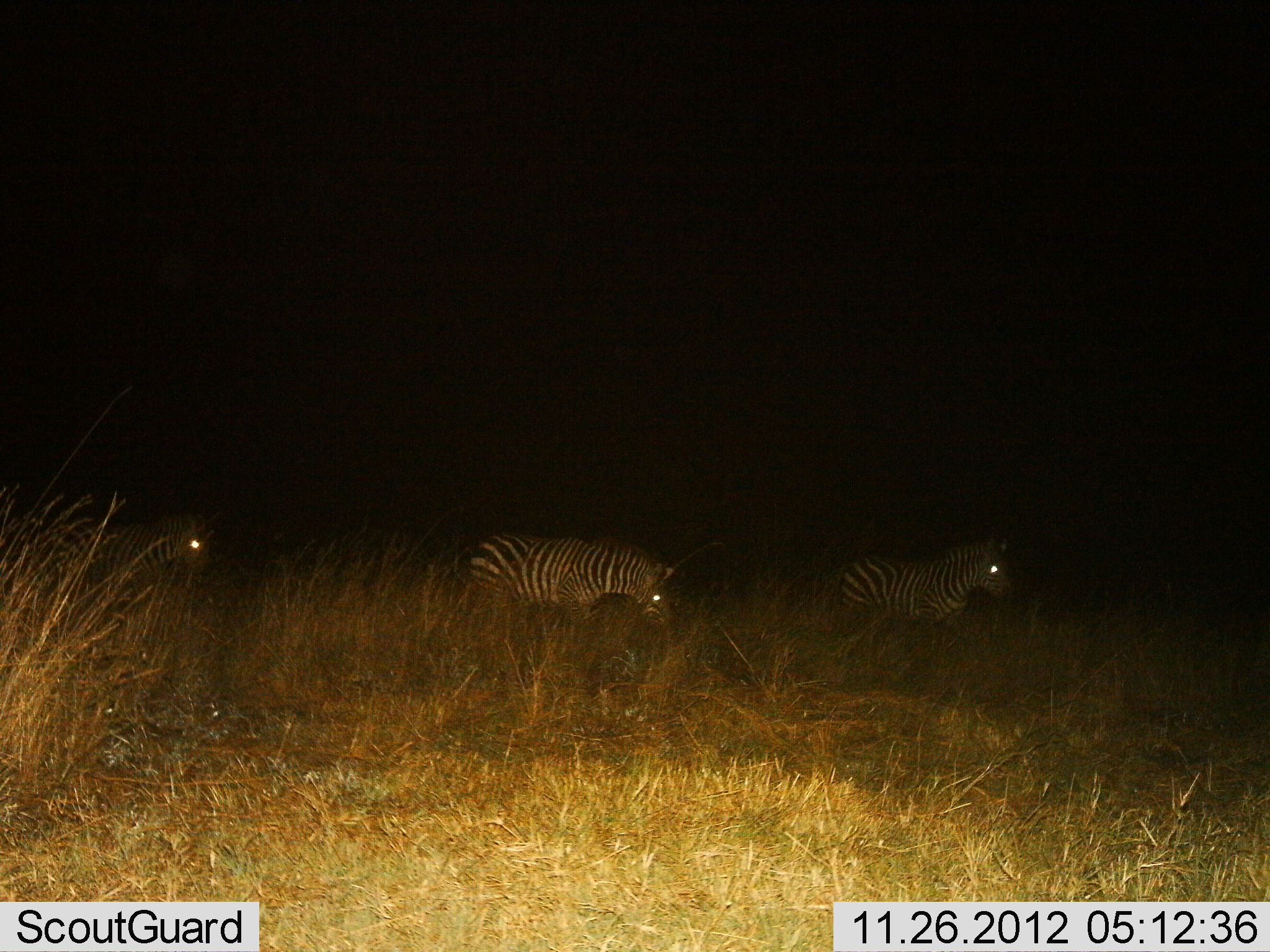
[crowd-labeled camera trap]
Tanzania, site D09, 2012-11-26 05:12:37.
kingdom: Animalia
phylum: Chordata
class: Mammalia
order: Perissodactyla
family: Equidae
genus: Equus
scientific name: Equus quagga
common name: plains zebra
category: zebra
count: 3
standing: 70%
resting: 0%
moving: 30%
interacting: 0%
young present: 0%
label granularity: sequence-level